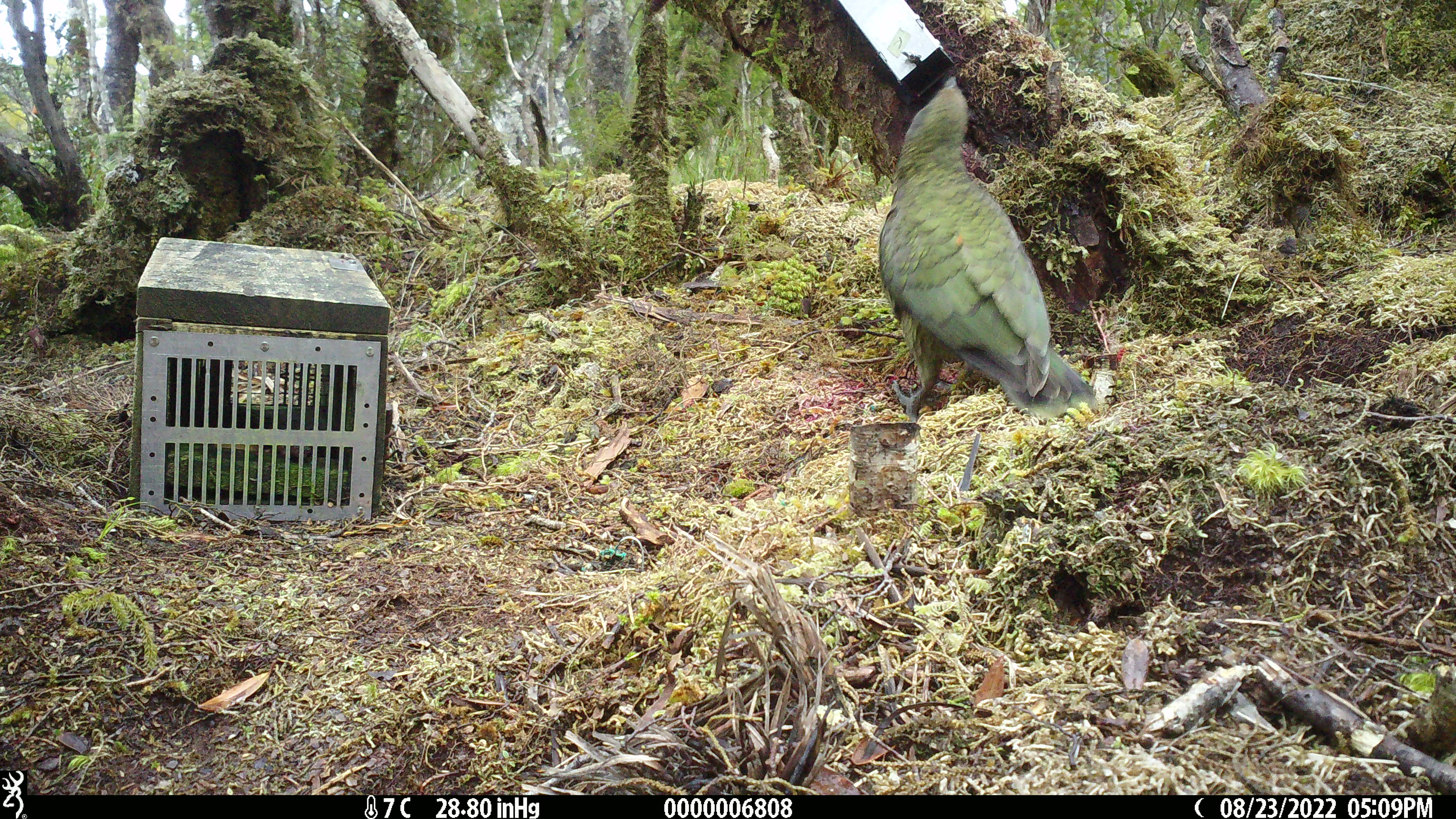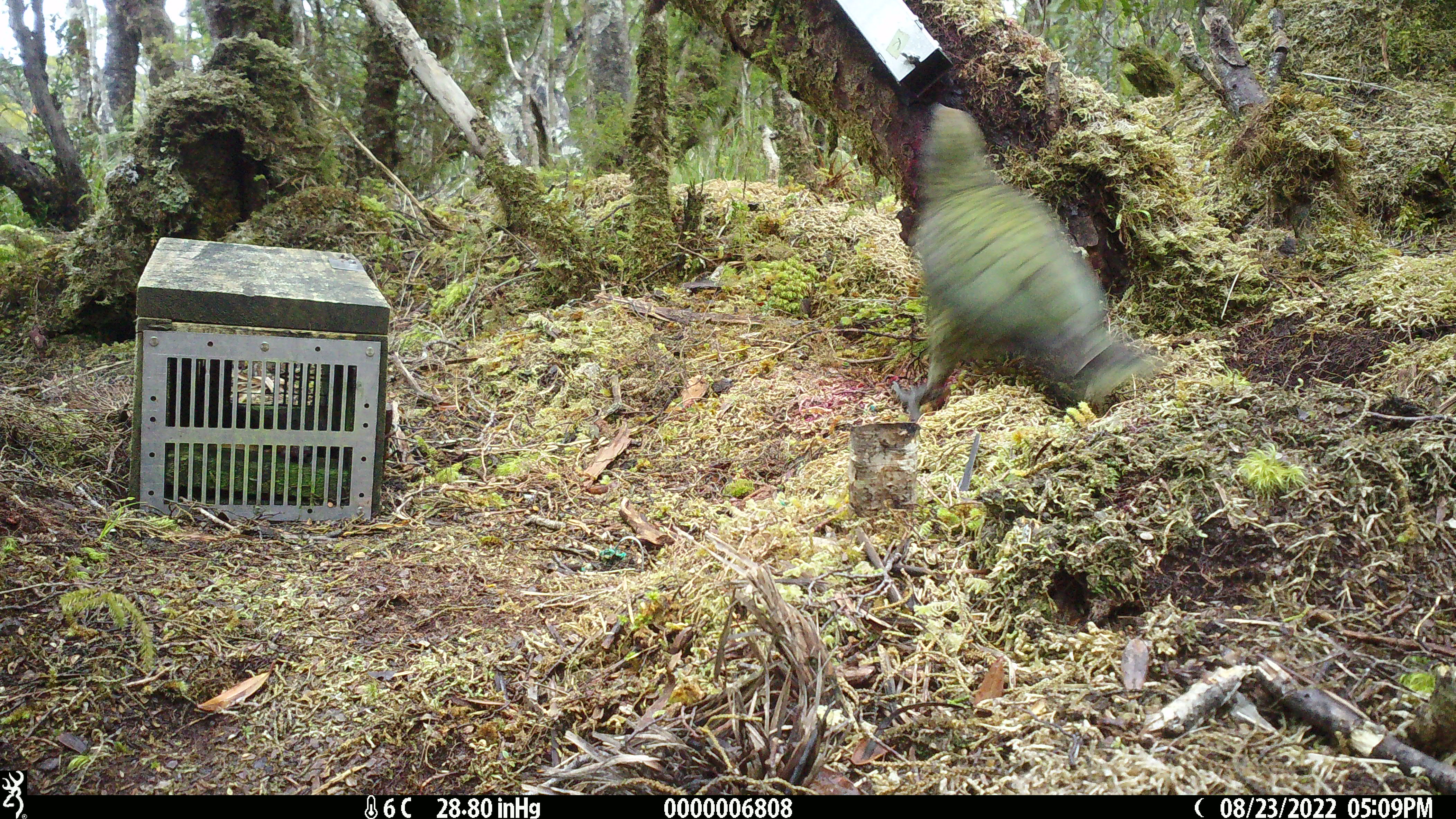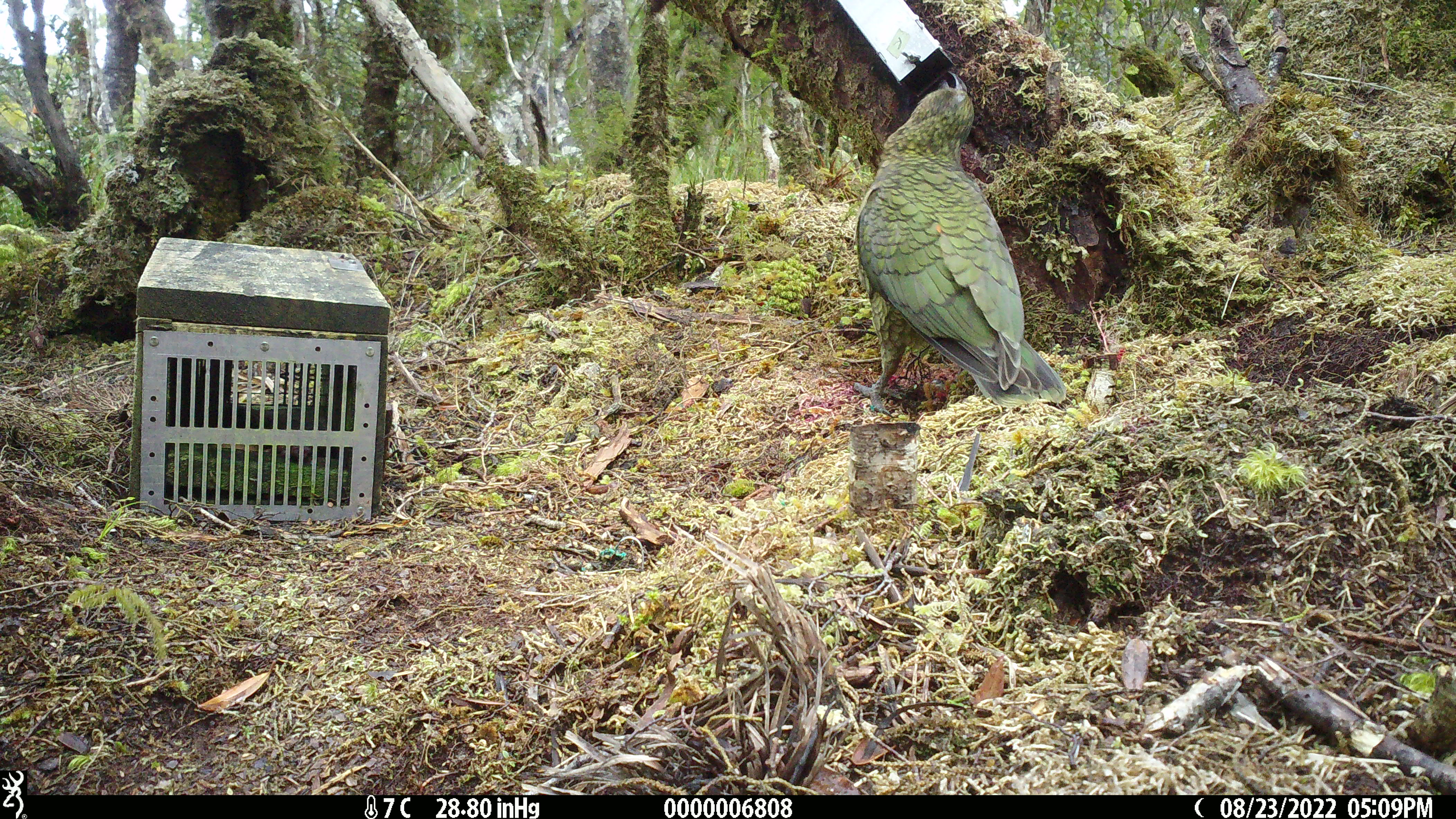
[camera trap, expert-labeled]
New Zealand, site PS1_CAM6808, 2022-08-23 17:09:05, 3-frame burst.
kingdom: Animalia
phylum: Chordata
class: Aves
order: Psittaciformes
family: Strigopidae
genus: Nestor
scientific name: Nestor notabilis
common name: kea